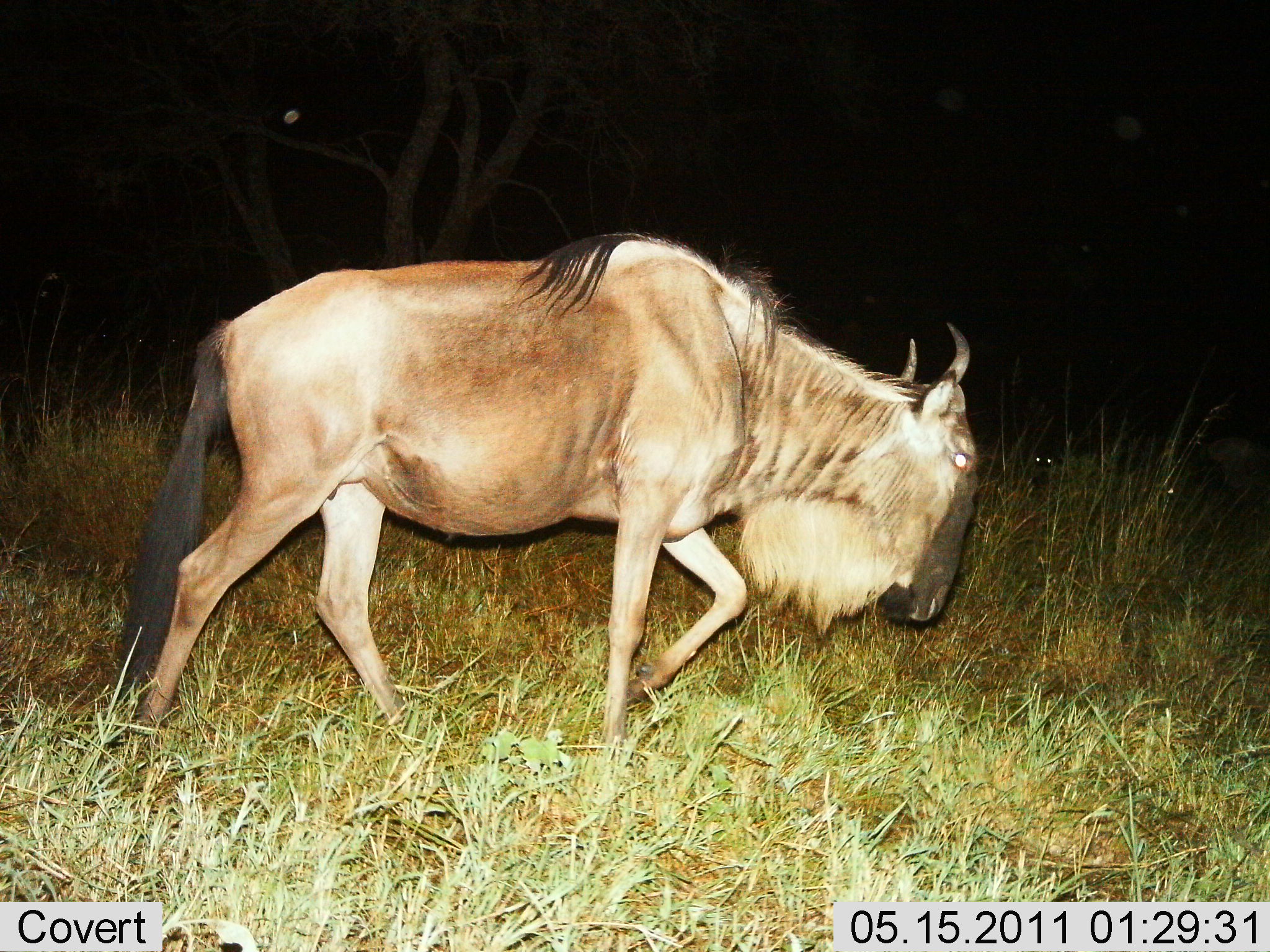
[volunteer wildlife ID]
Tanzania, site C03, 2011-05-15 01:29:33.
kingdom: Animalia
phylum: Chordata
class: Mammalia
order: Artiodactyla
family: Bovidae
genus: Connochaetes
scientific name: Connochaetes taurinus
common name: blue wildebeest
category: wildebeest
Wildebeest (blue wildebeest) (Connochaetes taurinus), count 1. Behavior (volunteer vote fractions): standing 10%, resting 0%, moving 90%, interacting 0%. Young present (vote fraction): 0%. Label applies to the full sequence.